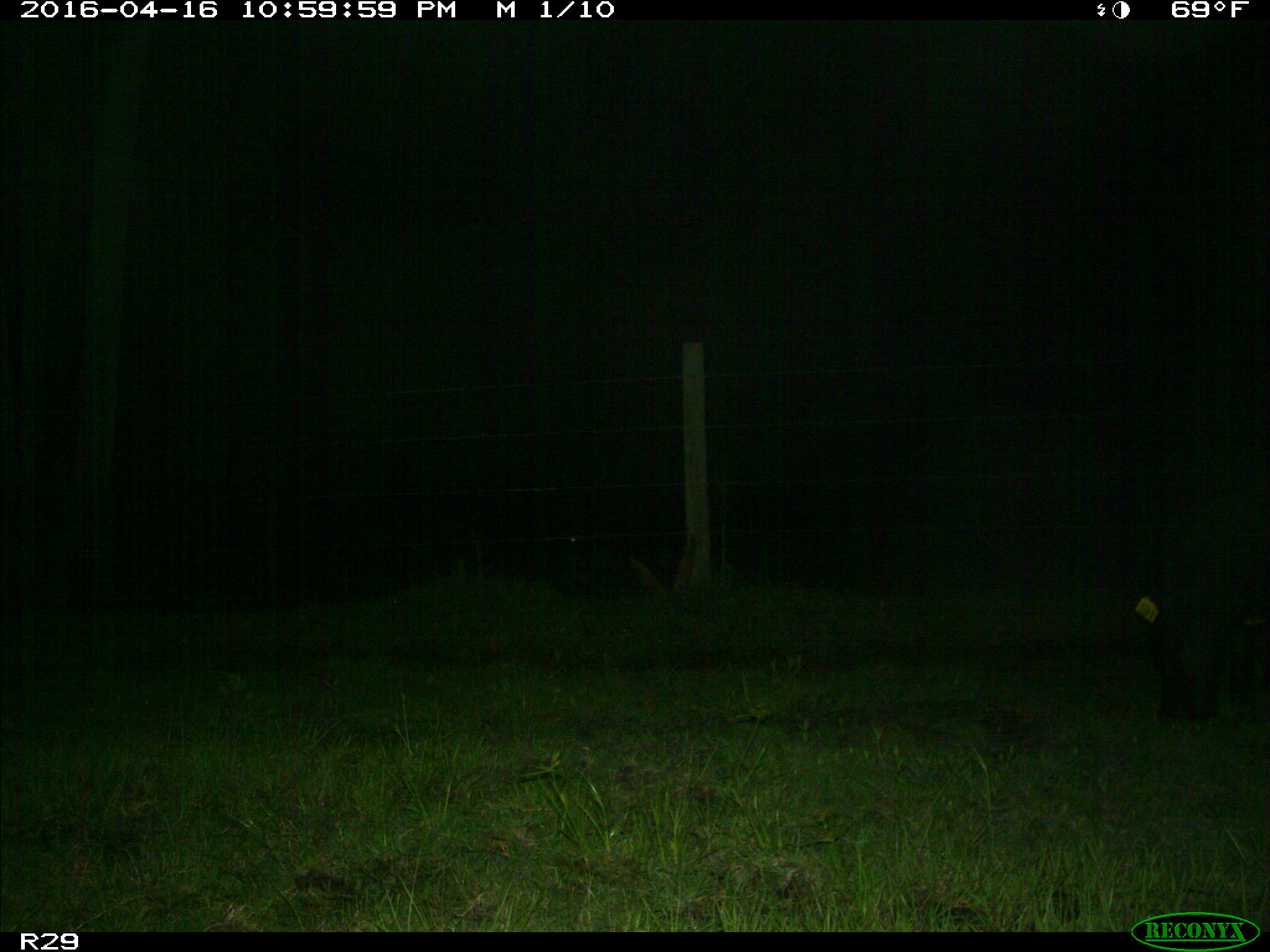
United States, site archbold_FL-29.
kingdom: Animalia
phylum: Chordata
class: Mammalia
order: Artiodactyla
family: Suidae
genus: Sus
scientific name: Sus scrofa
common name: wild boar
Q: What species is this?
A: Sus scrofa (wild boar).